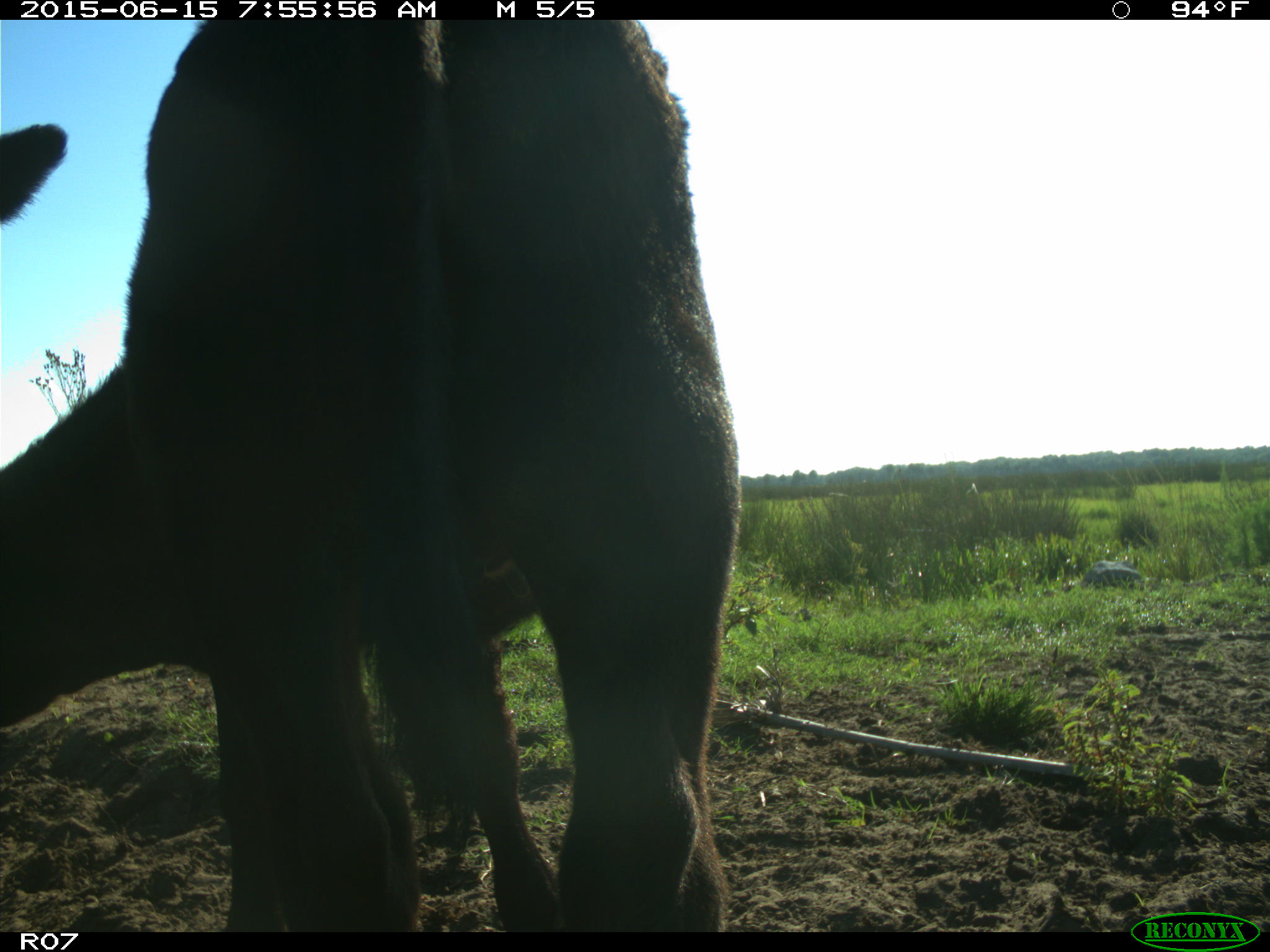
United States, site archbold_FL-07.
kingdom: Animalia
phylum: Chordata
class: Mammalia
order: Artiodactyla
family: Bovidae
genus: Bos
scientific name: Bos taurus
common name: domestic cow